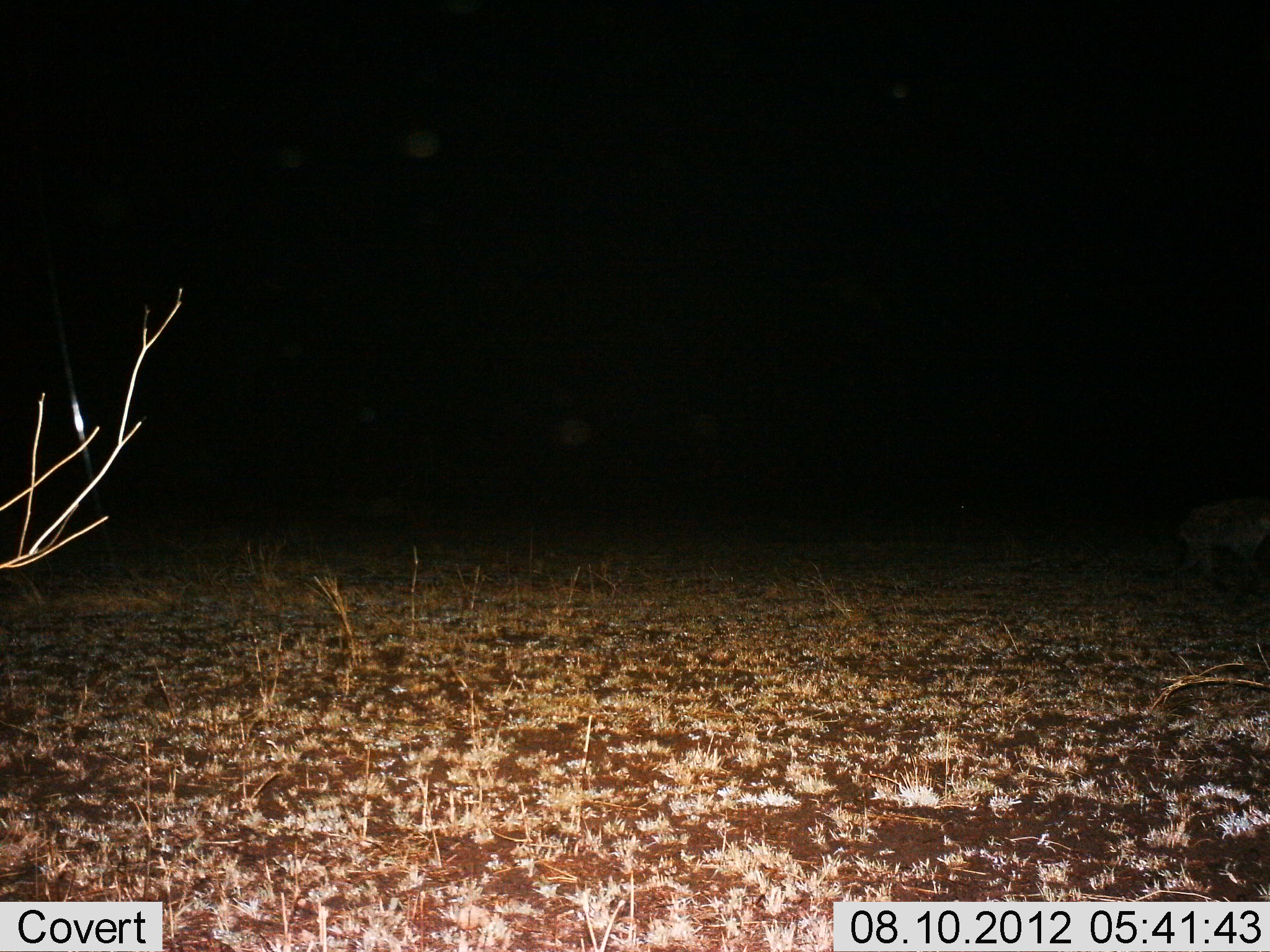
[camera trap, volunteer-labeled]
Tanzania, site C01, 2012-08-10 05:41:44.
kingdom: Animalia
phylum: Chordata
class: Mammalia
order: Carnivora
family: Hyaenidae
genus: Crocuta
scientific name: Crocuta crocuta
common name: spotted hyena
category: hyenaspotted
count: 1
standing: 20%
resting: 0%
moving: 80%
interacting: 0%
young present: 0%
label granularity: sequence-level